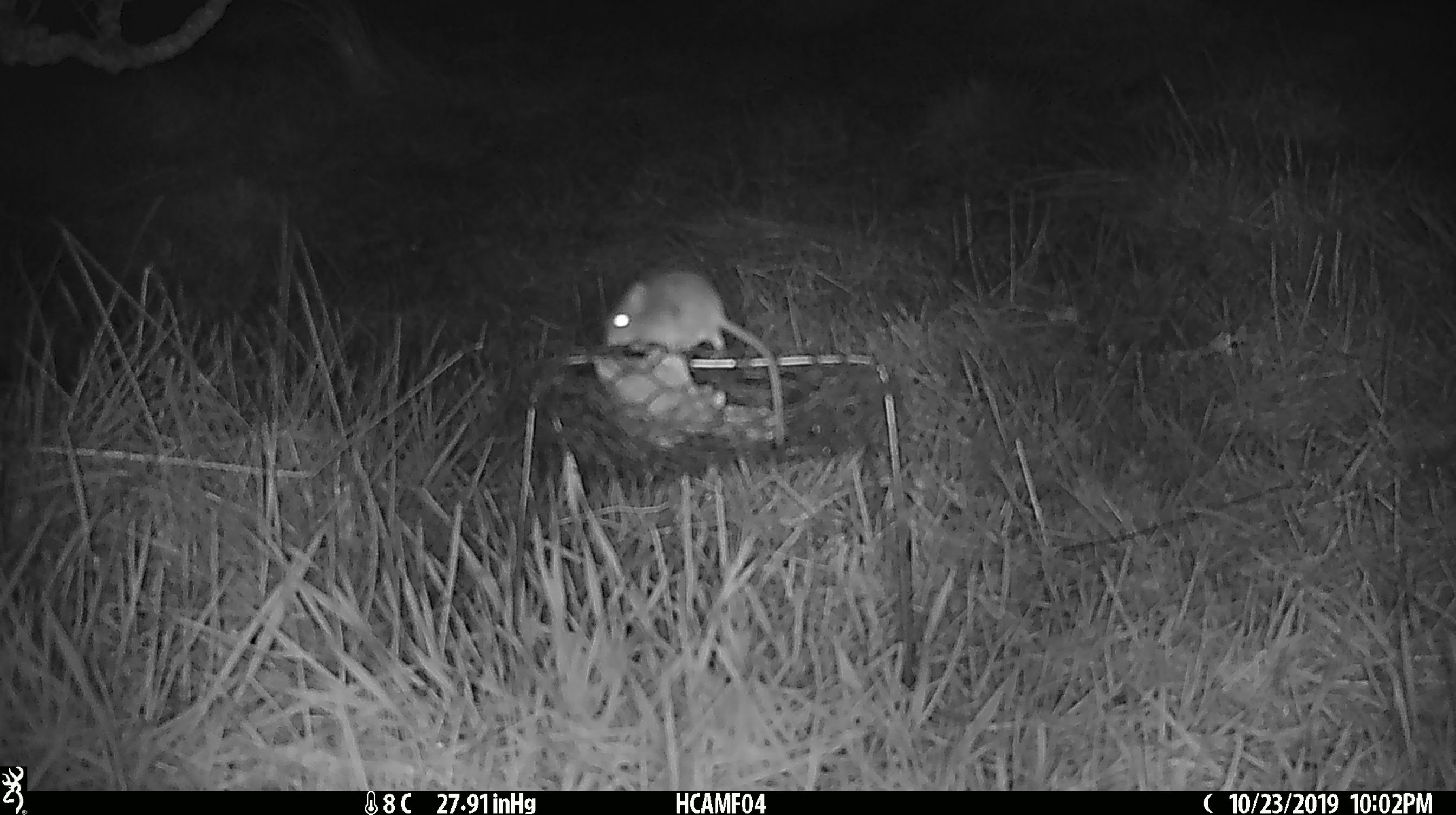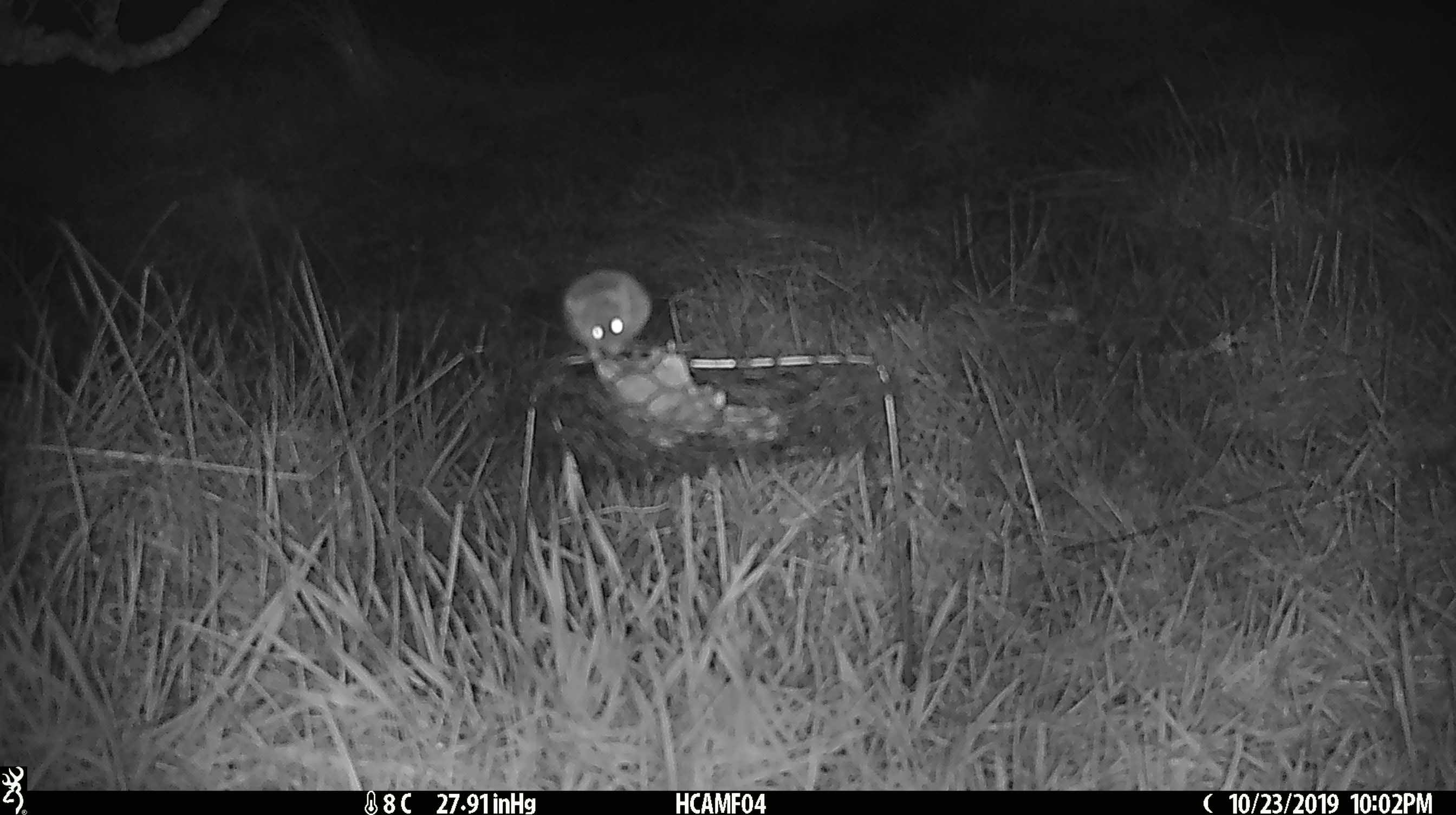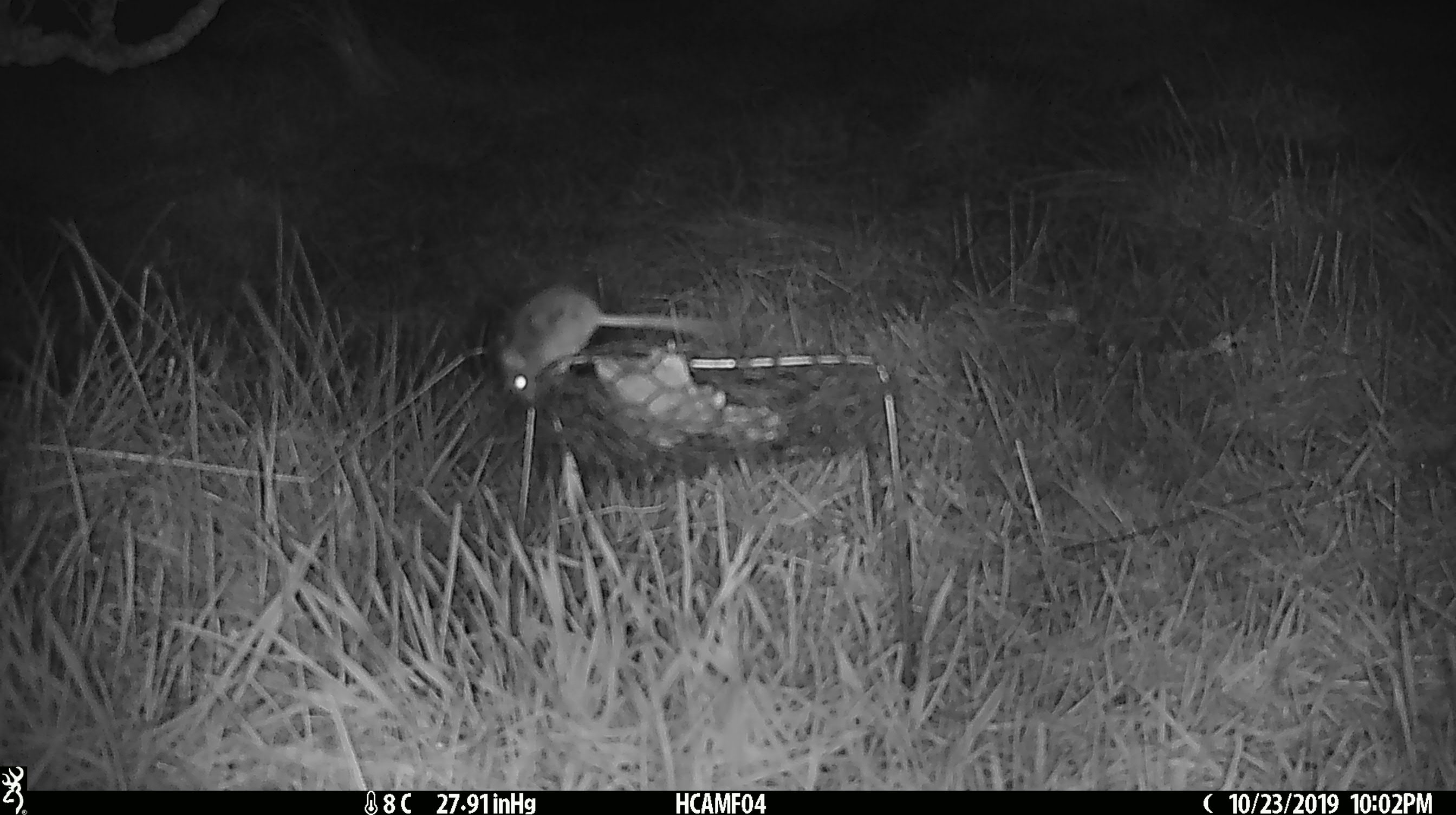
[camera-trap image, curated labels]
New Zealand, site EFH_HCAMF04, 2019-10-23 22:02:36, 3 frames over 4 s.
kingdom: Animalia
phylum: Chordata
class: Mammalia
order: Rodentia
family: Muridae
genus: Mus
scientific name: Mus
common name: mouse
Mouse (Mus).